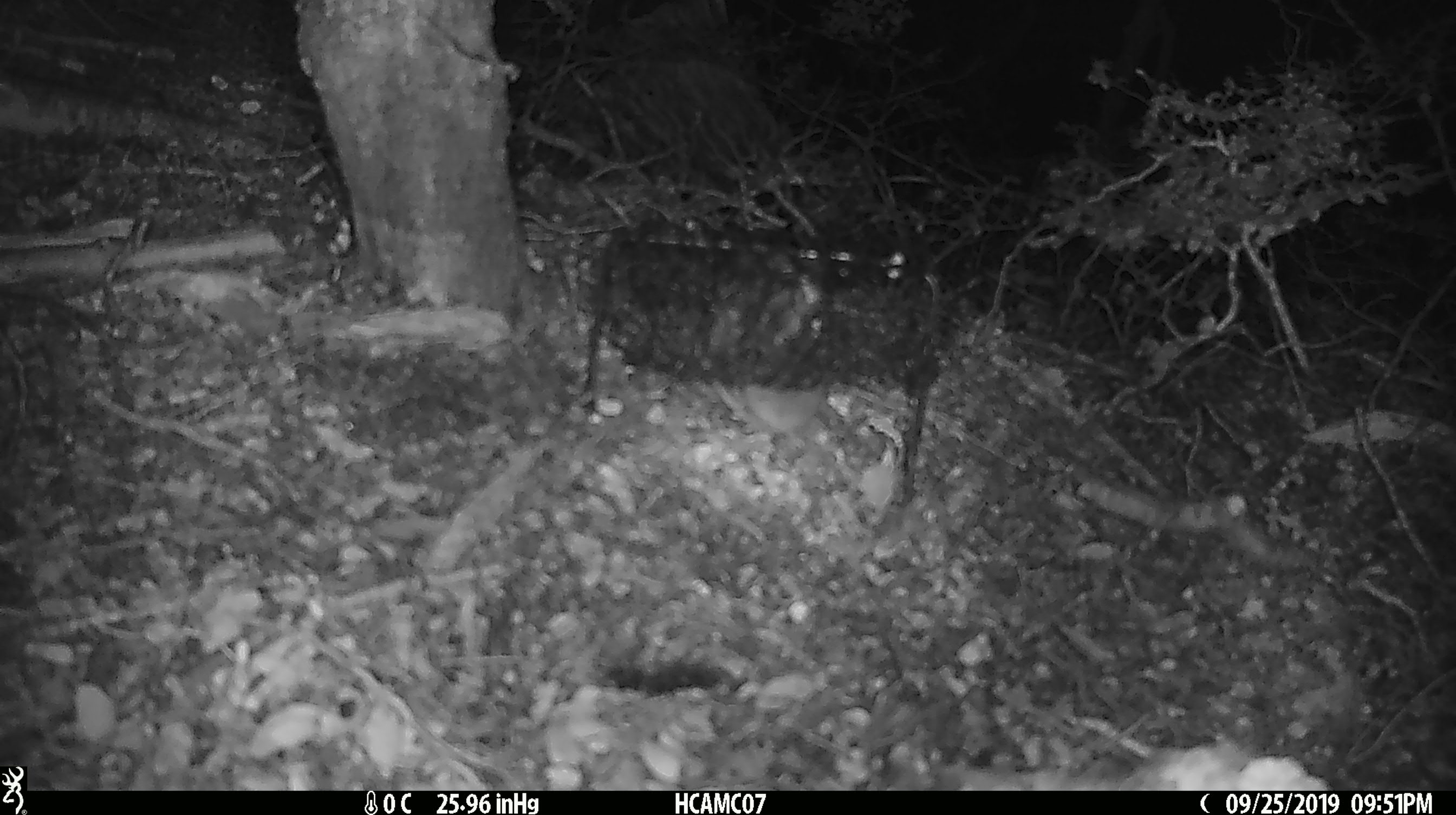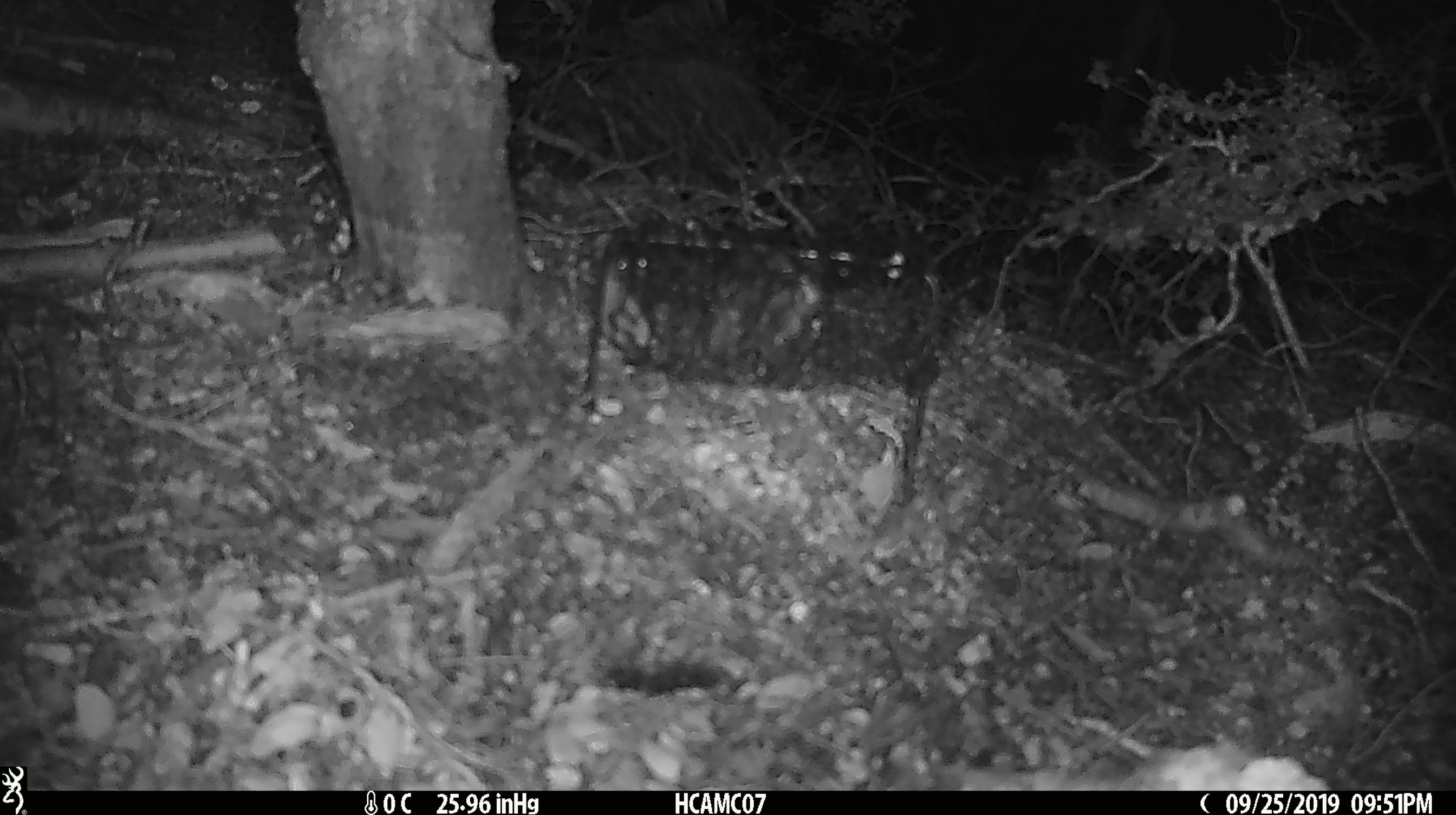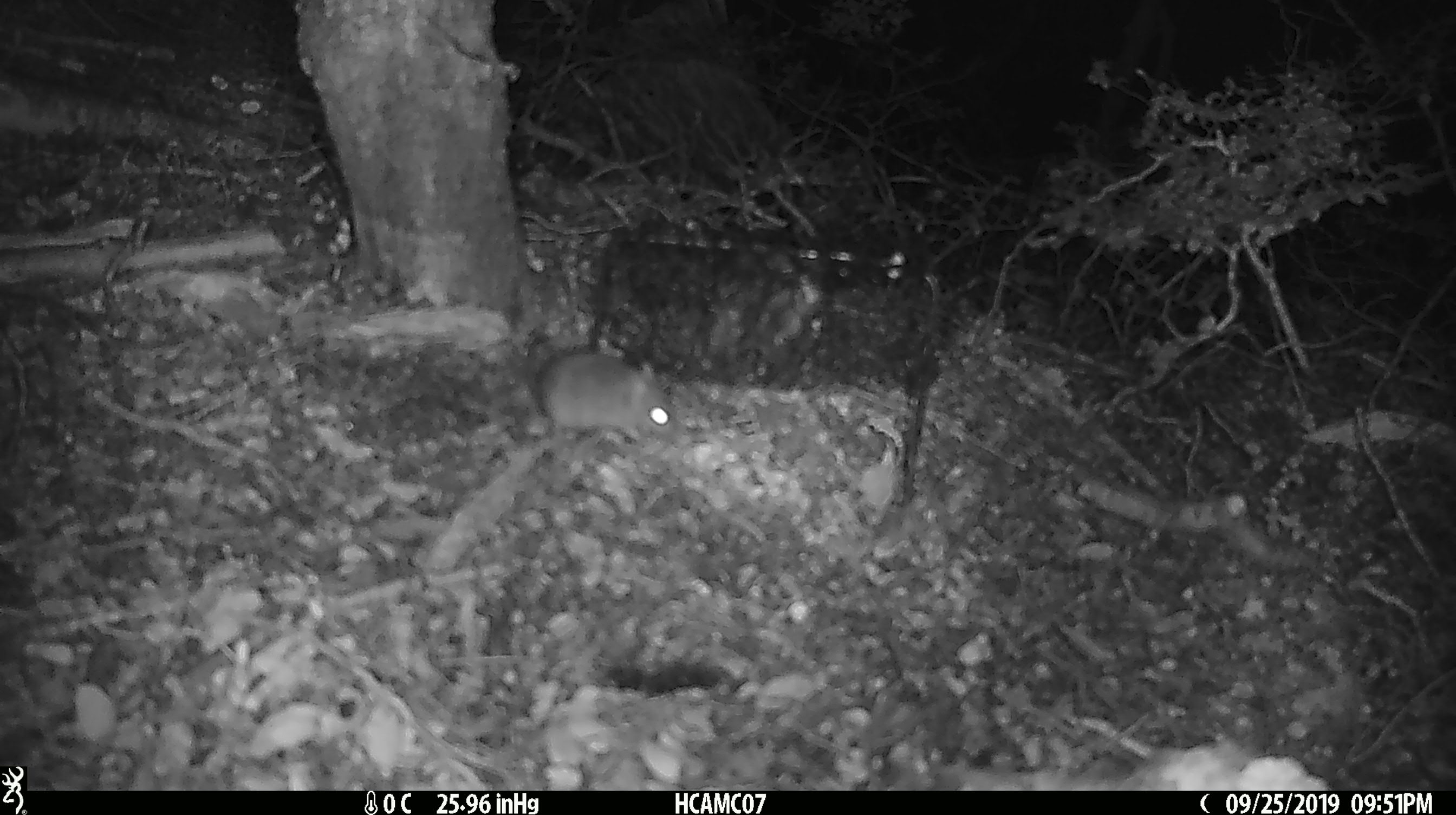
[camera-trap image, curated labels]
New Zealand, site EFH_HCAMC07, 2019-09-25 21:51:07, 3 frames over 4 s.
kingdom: Animalia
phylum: Chordata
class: Mammalia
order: Rodentia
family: Muridae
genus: Mus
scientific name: Mus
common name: mouse